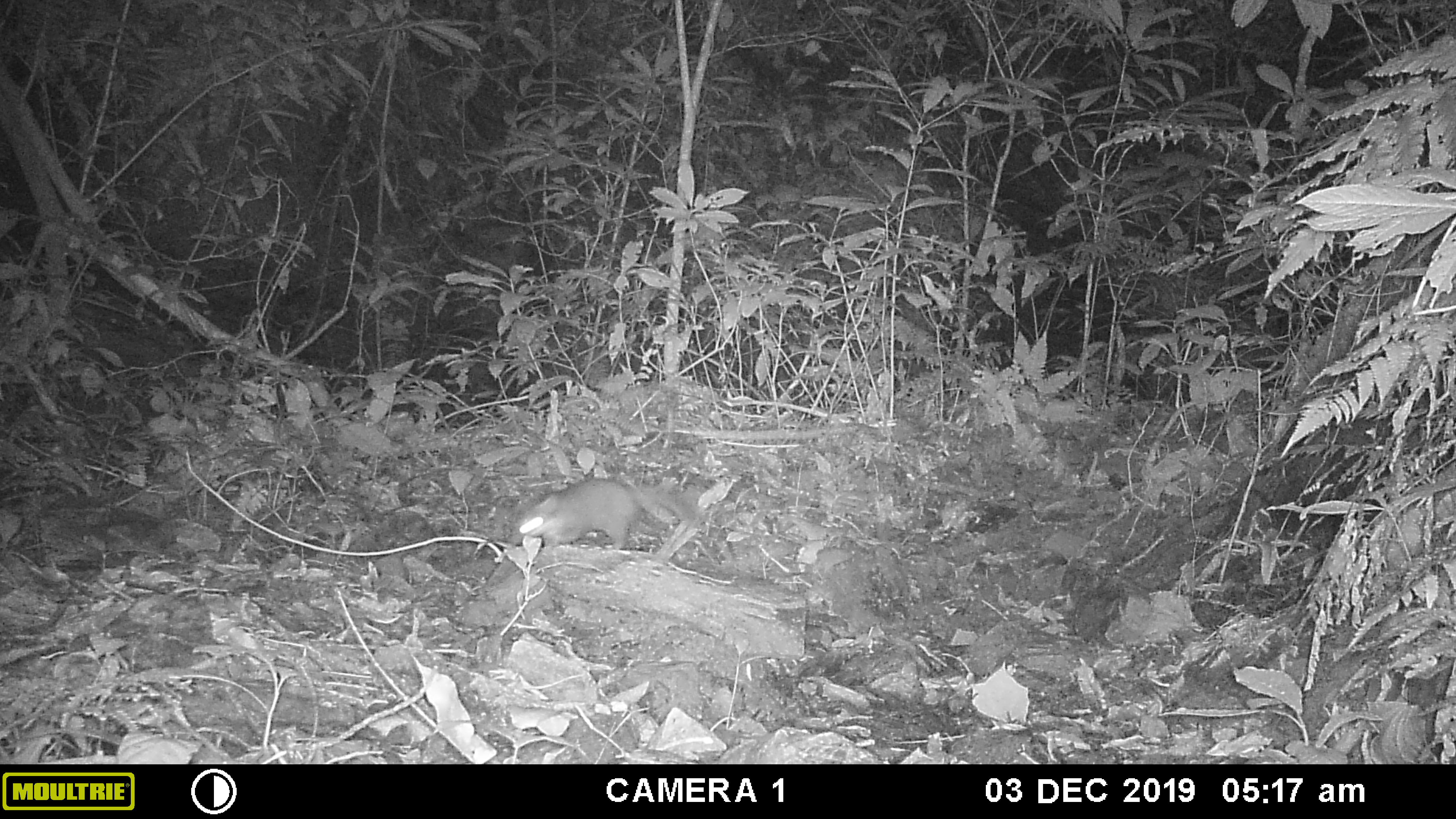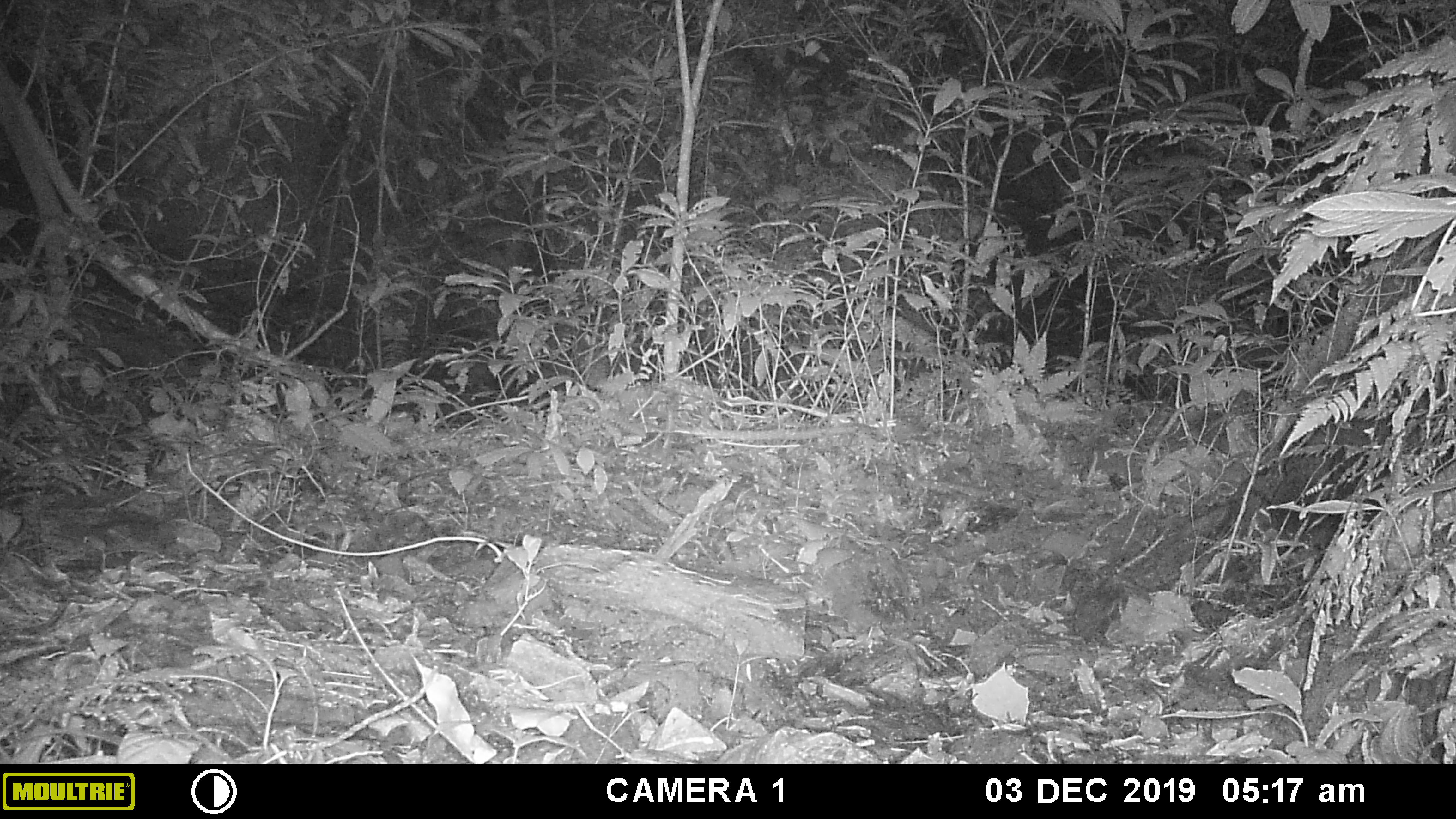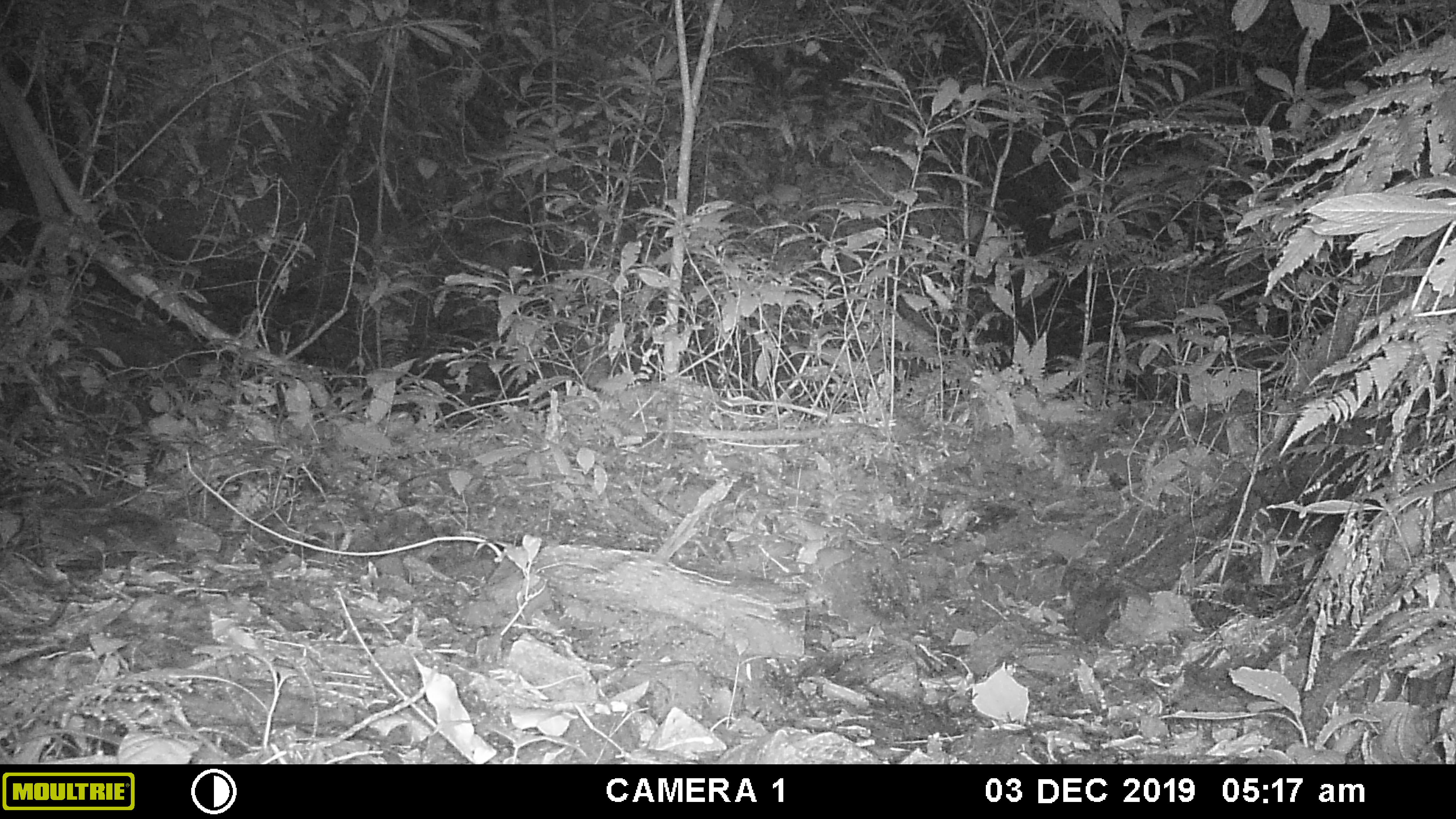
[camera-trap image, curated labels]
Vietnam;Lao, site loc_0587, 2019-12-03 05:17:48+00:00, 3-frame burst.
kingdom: Animalia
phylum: Chordata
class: Mammalia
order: Carnivora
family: Mustelidae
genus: Melogale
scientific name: Melogale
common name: ferret badger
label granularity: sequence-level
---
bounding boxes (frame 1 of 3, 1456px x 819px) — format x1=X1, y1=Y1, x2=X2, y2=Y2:
ferret badger: x1=510, y1=476, x2=697, y2=551